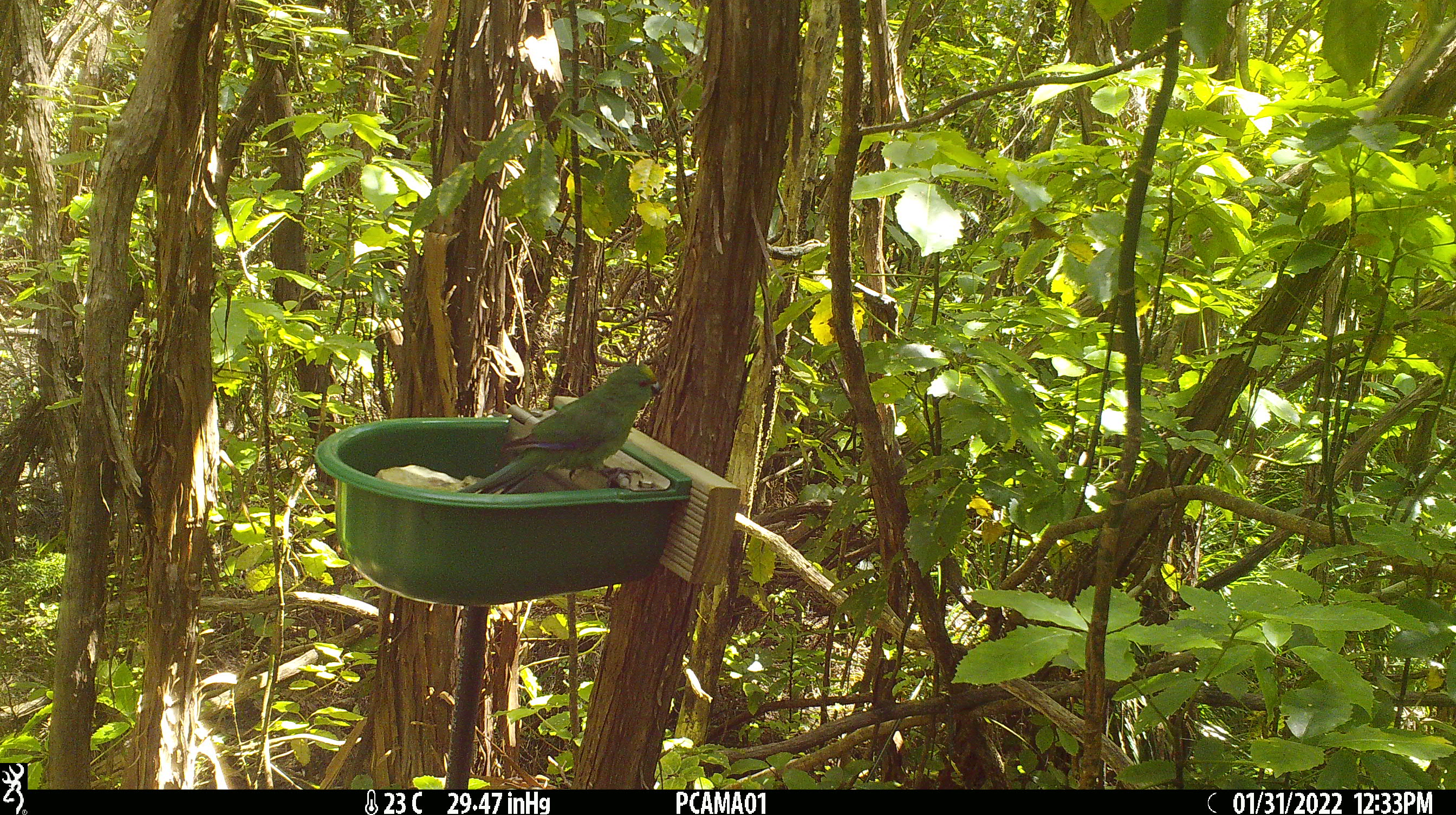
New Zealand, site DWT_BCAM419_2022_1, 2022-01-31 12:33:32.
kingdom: Animalia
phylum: Chordata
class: Aves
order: Psittaciformes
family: Psittaculidae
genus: Cyanoramphus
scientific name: Cyanoramphus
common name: parakeet